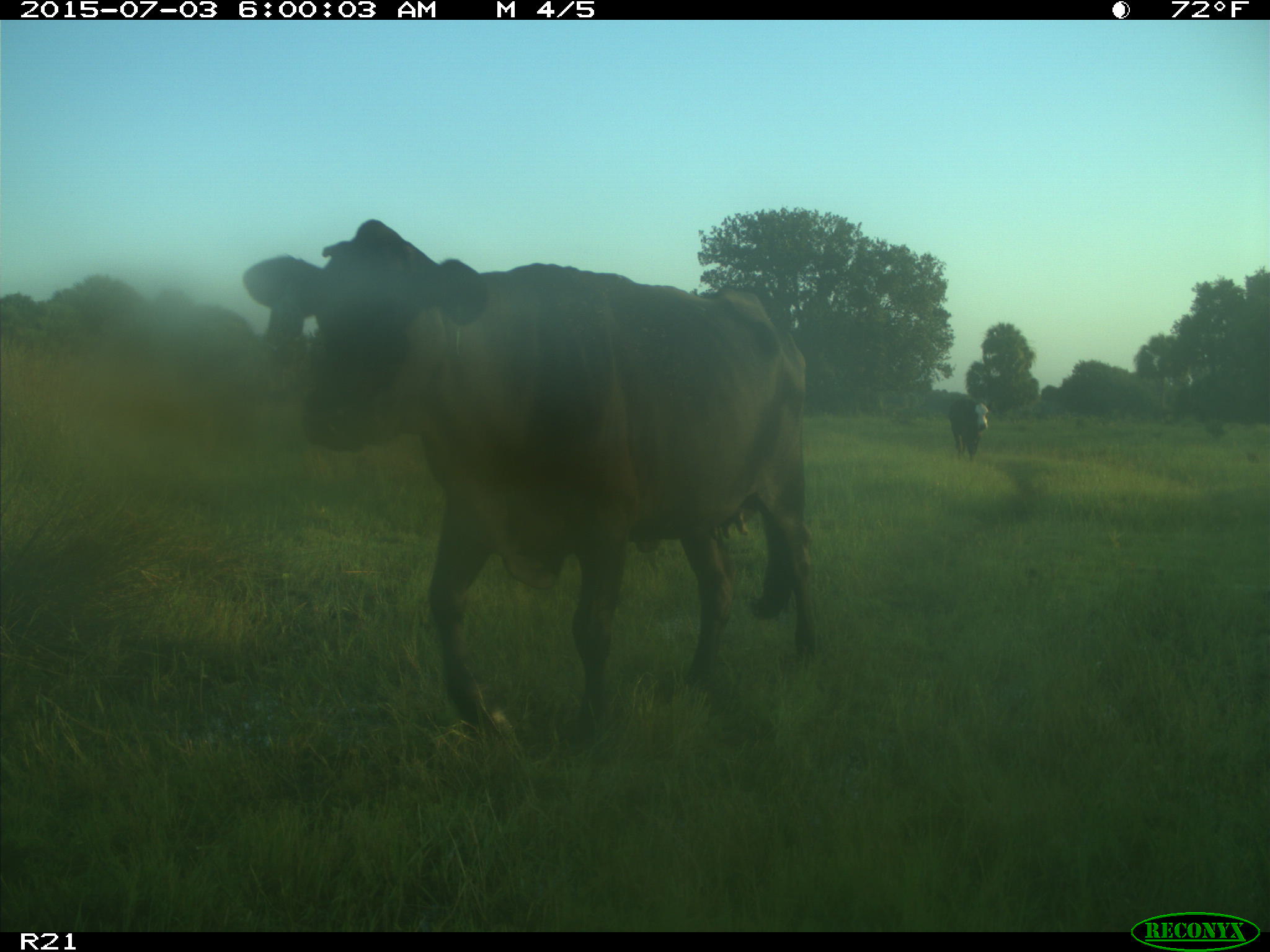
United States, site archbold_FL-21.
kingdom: Animalia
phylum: Chordata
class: Mammalia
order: Artiodactyla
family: Bovidae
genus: Bos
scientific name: Bos taurus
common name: domestic cow